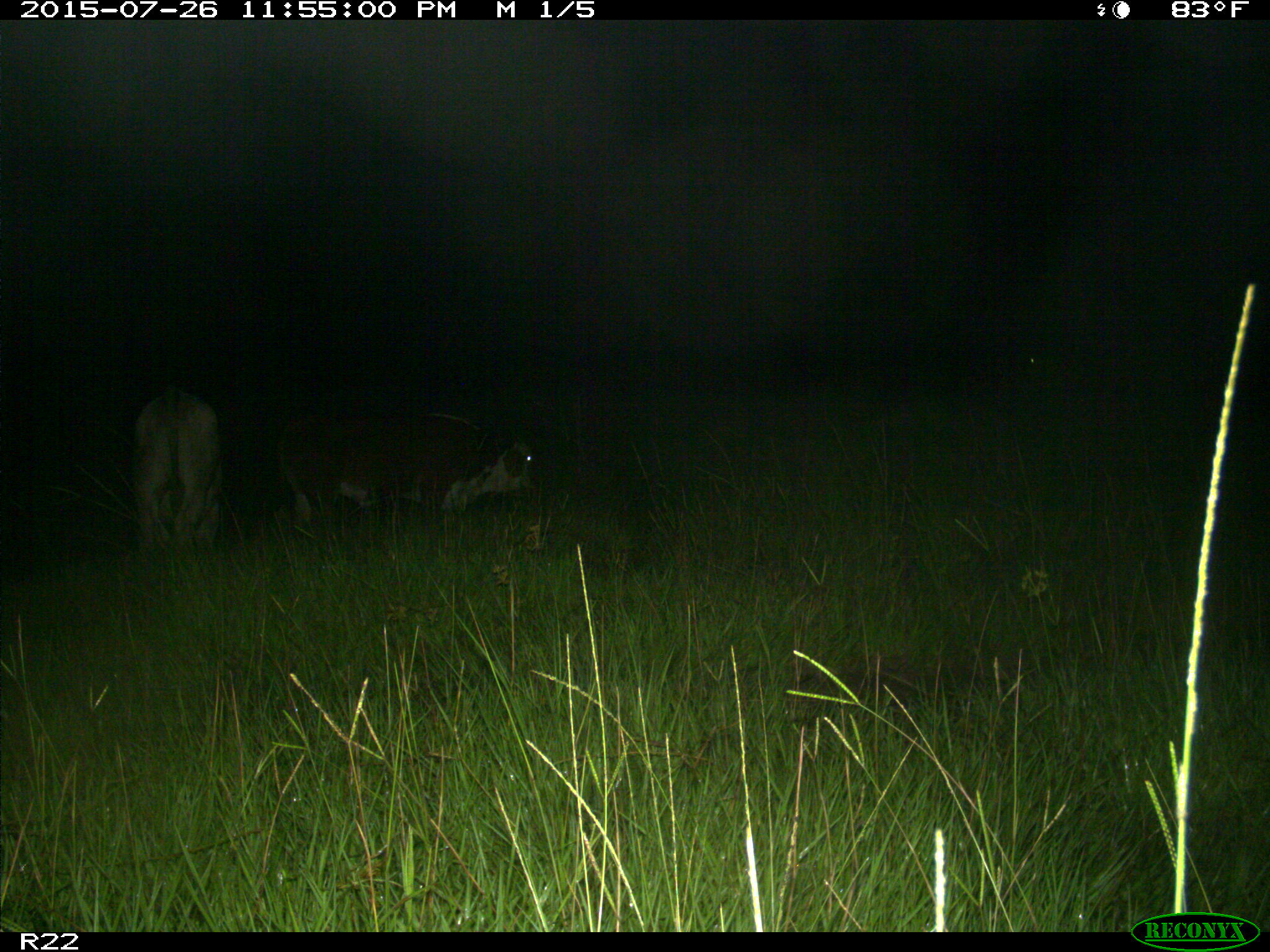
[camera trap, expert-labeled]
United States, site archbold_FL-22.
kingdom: Animalia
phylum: Chordata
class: Mammalia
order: Artiodactyla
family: Bovidae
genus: Bos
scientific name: Bos taurus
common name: domestic cow